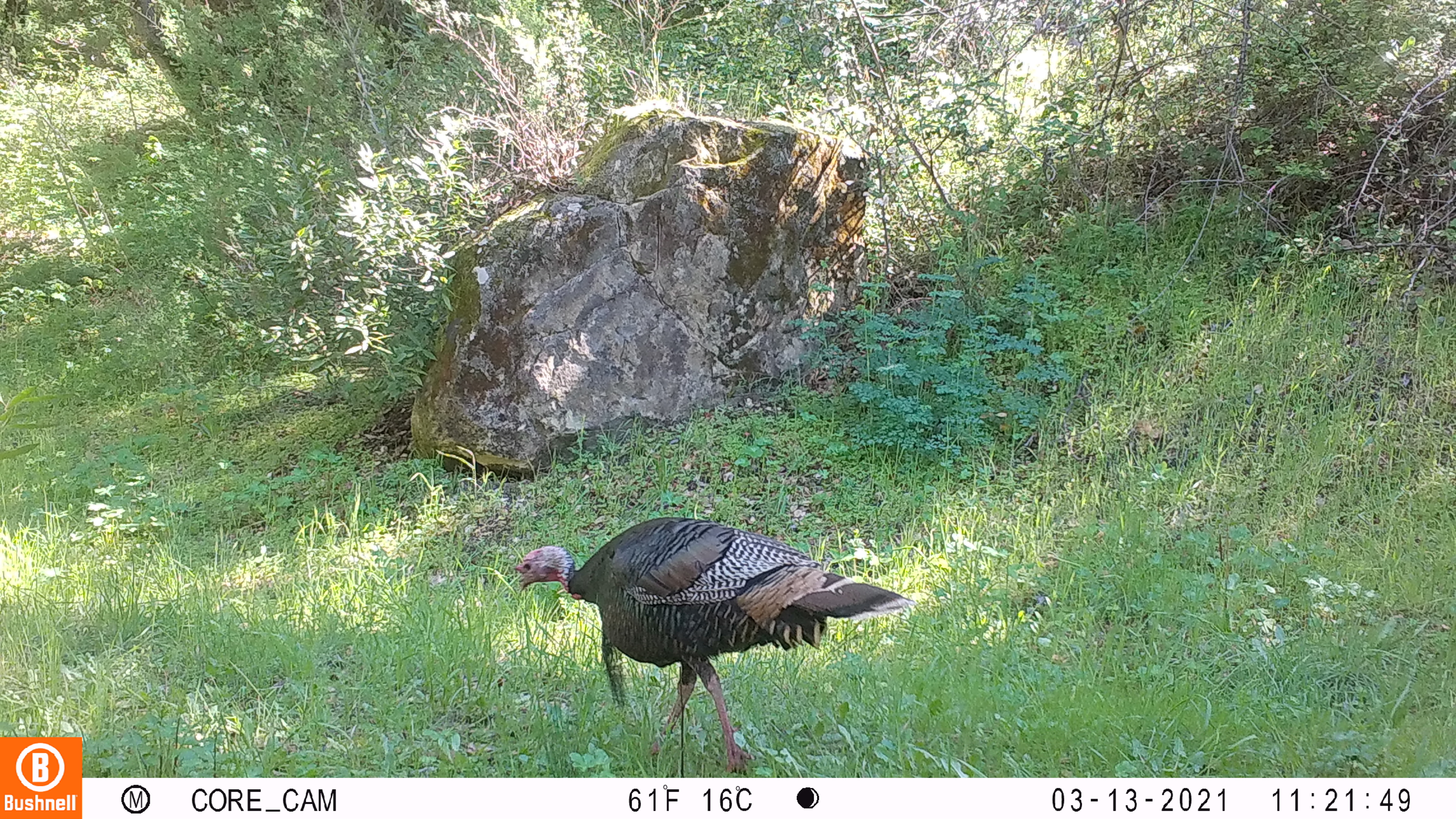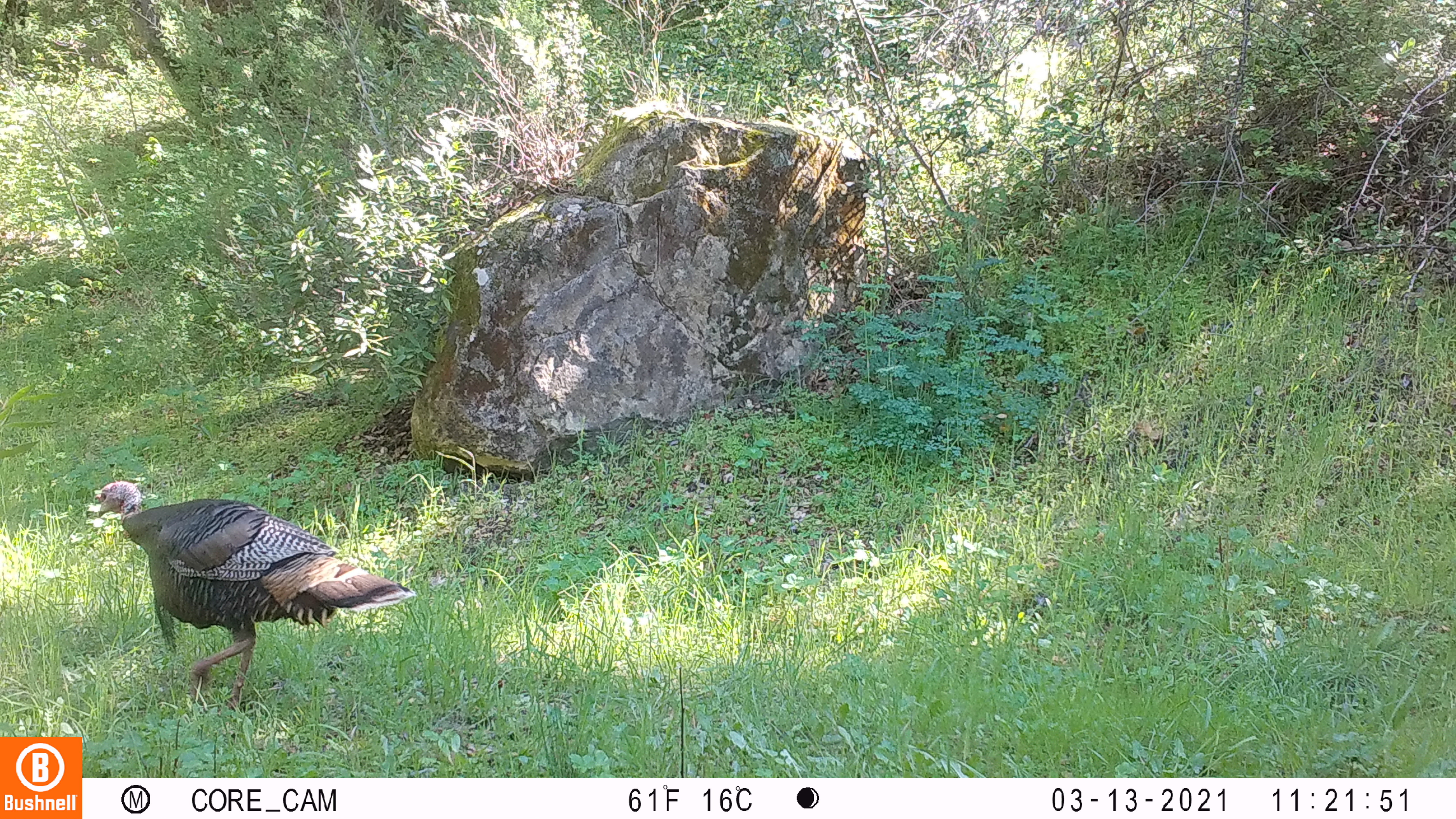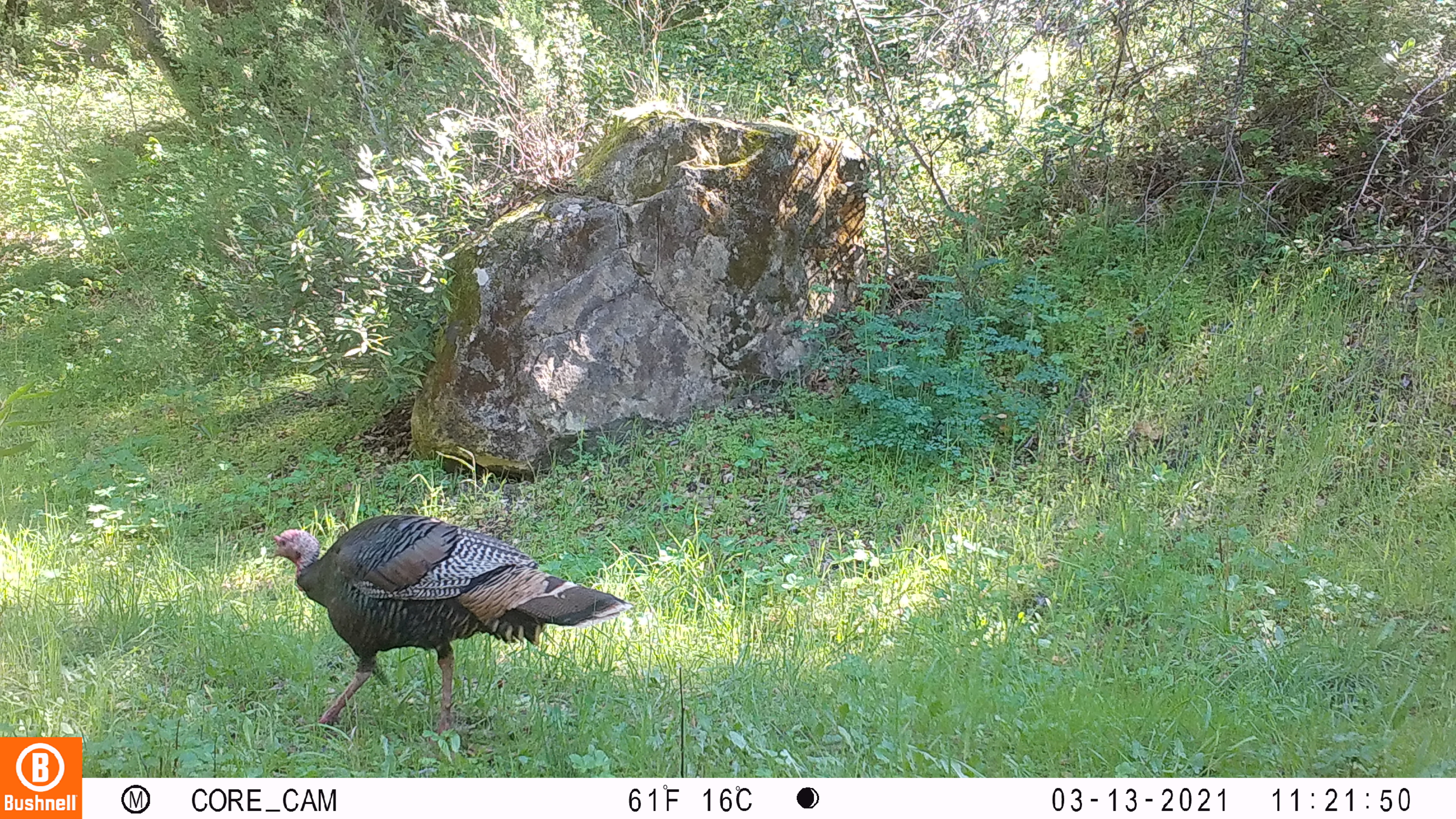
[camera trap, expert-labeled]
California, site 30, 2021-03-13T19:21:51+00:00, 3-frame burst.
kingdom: Animalia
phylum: Chordata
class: Aves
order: Galliformes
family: Phasianidae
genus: Meleagris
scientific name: Meleagris gallopavo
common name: turkey